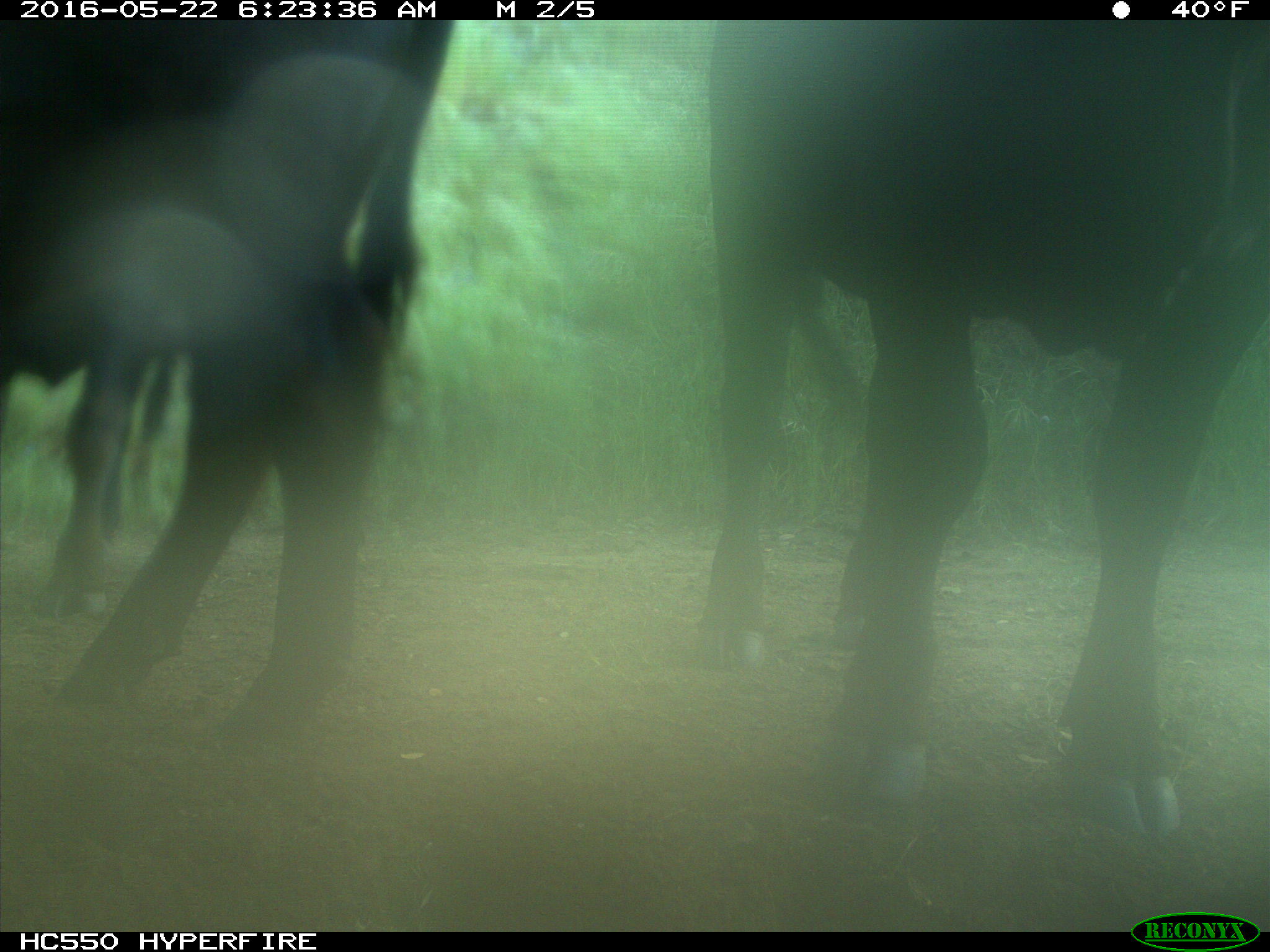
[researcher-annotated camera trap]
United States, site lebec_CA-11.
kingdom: Animalia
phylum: Chordata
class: Mammalia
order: Artiodactyla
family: Bovidae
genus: Bos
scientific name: Bos taurus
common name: domestic cow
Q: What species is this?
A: Bos taurus (domestic cow).